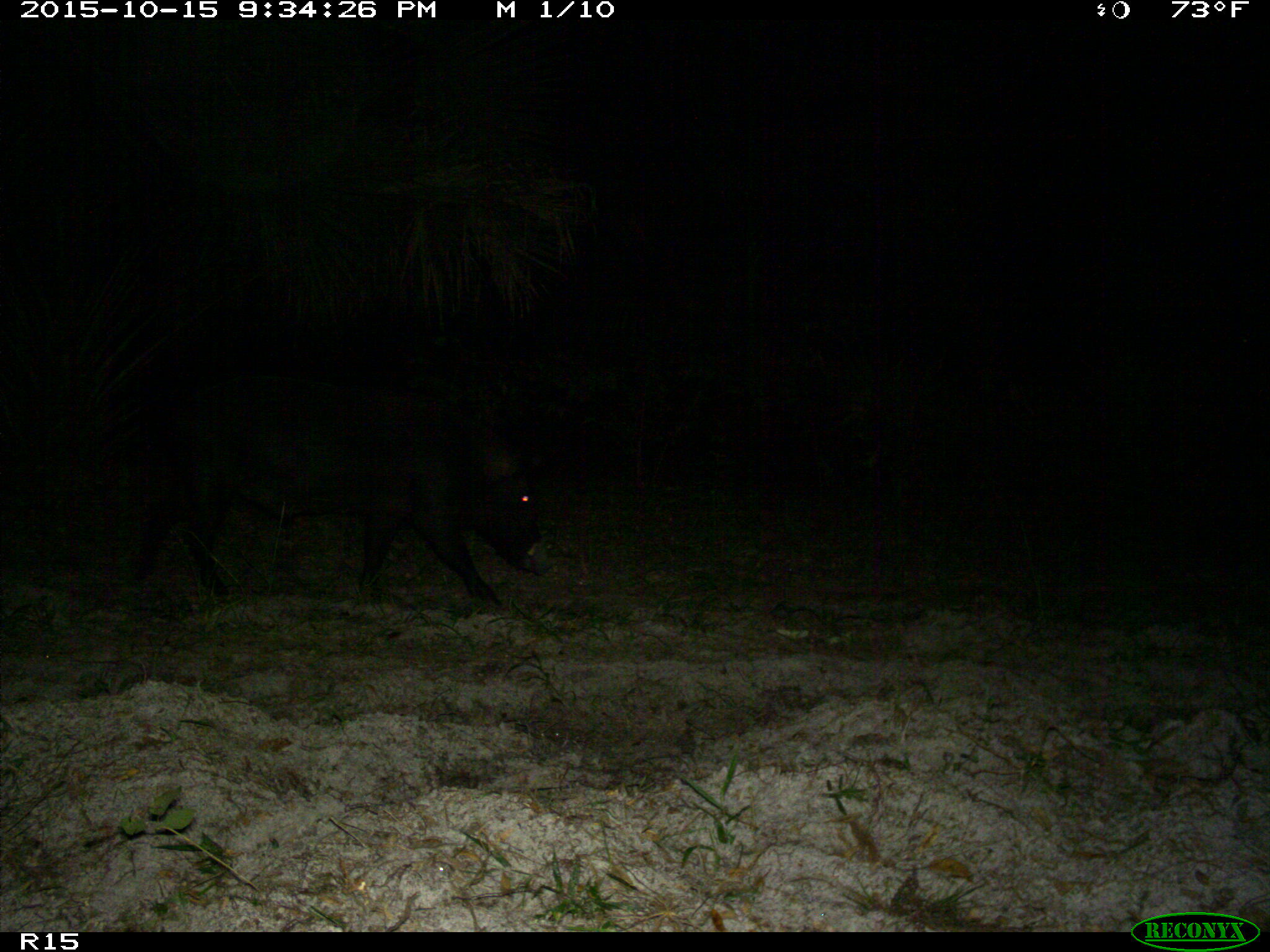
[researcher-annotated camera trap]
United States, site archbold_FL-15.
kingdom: Animalia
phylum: Chordata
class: Mammalia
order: Artiodactyla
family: Suidae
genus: Sus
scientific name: Sus scrofa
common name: wild boar